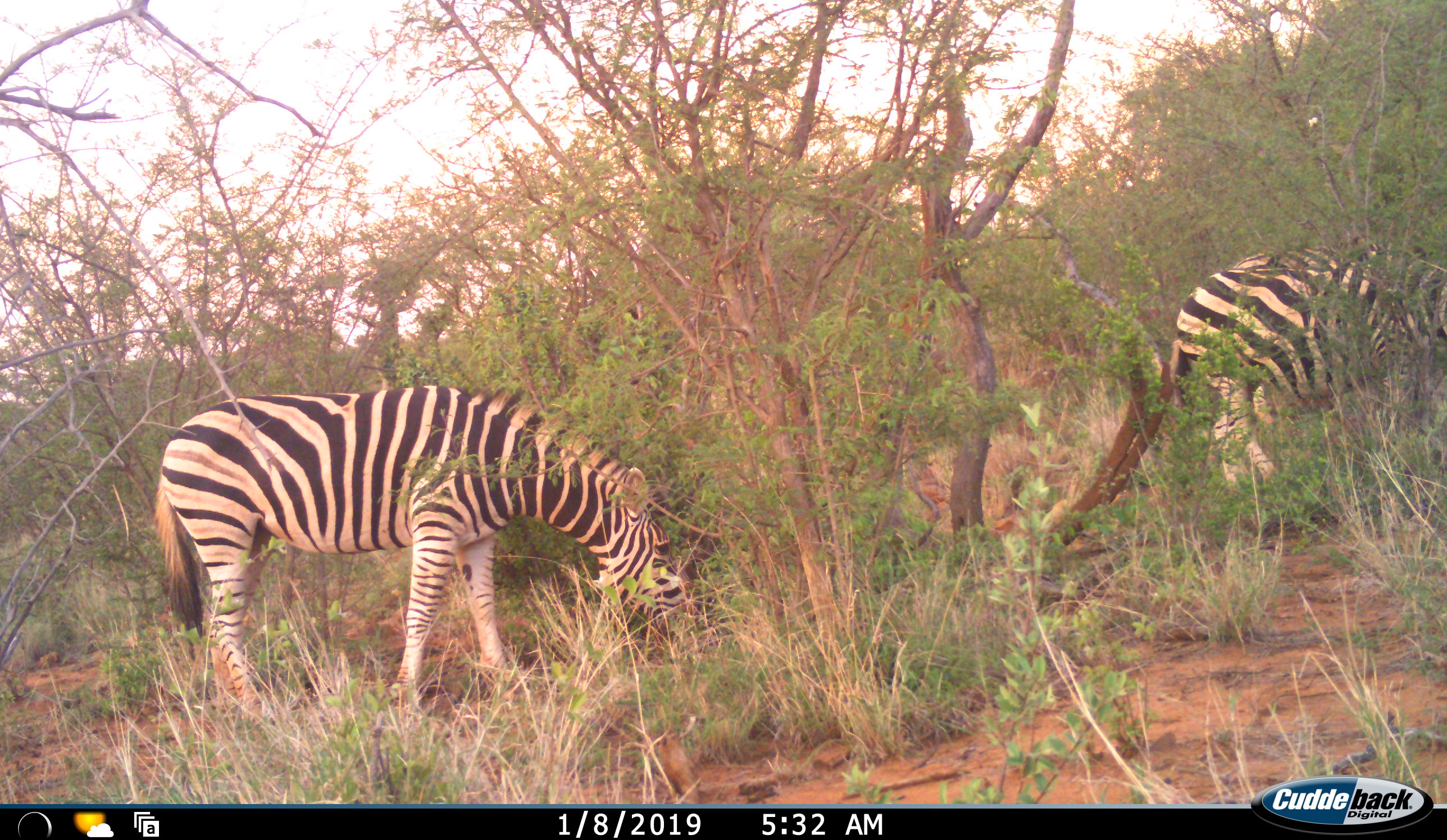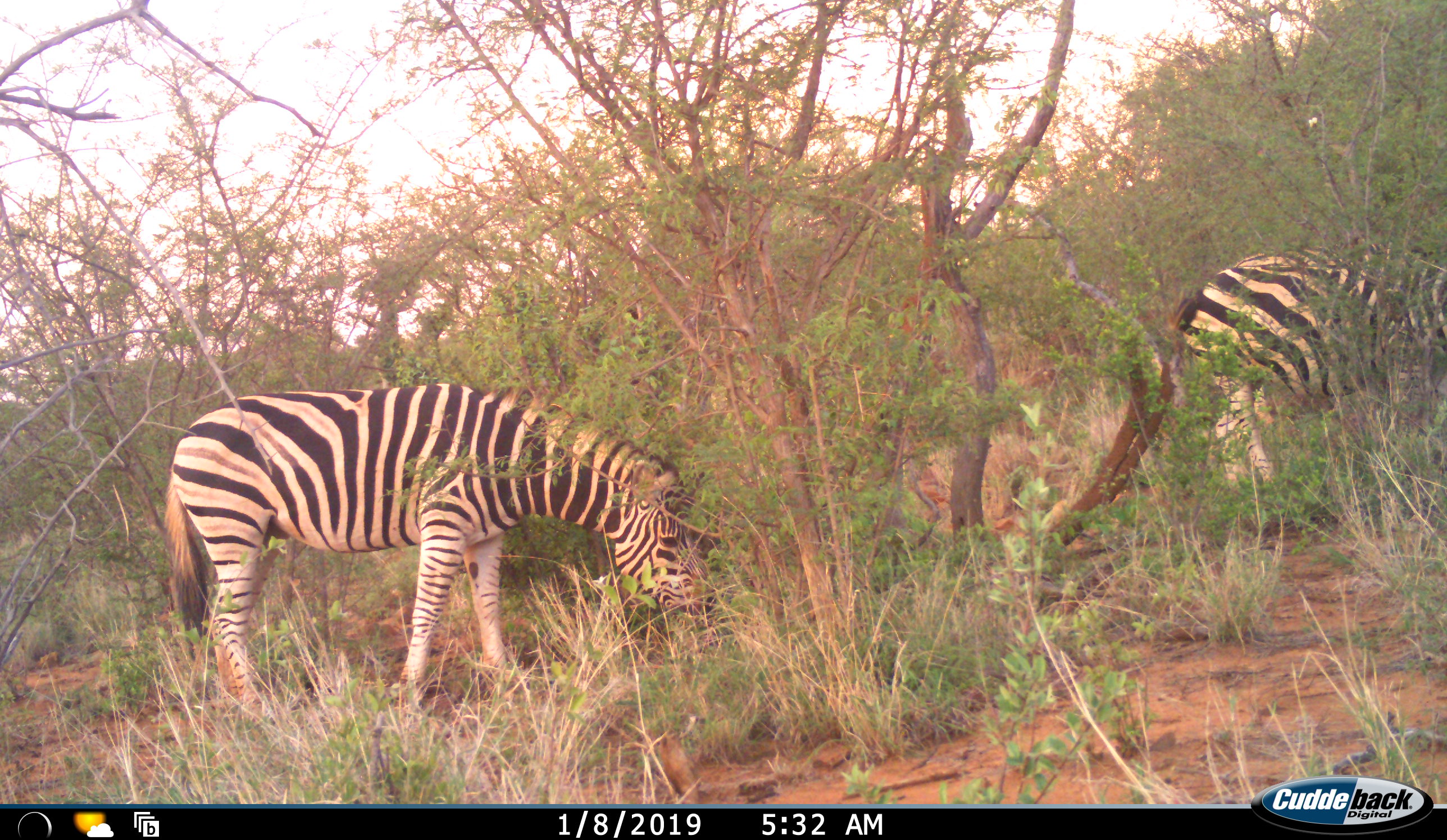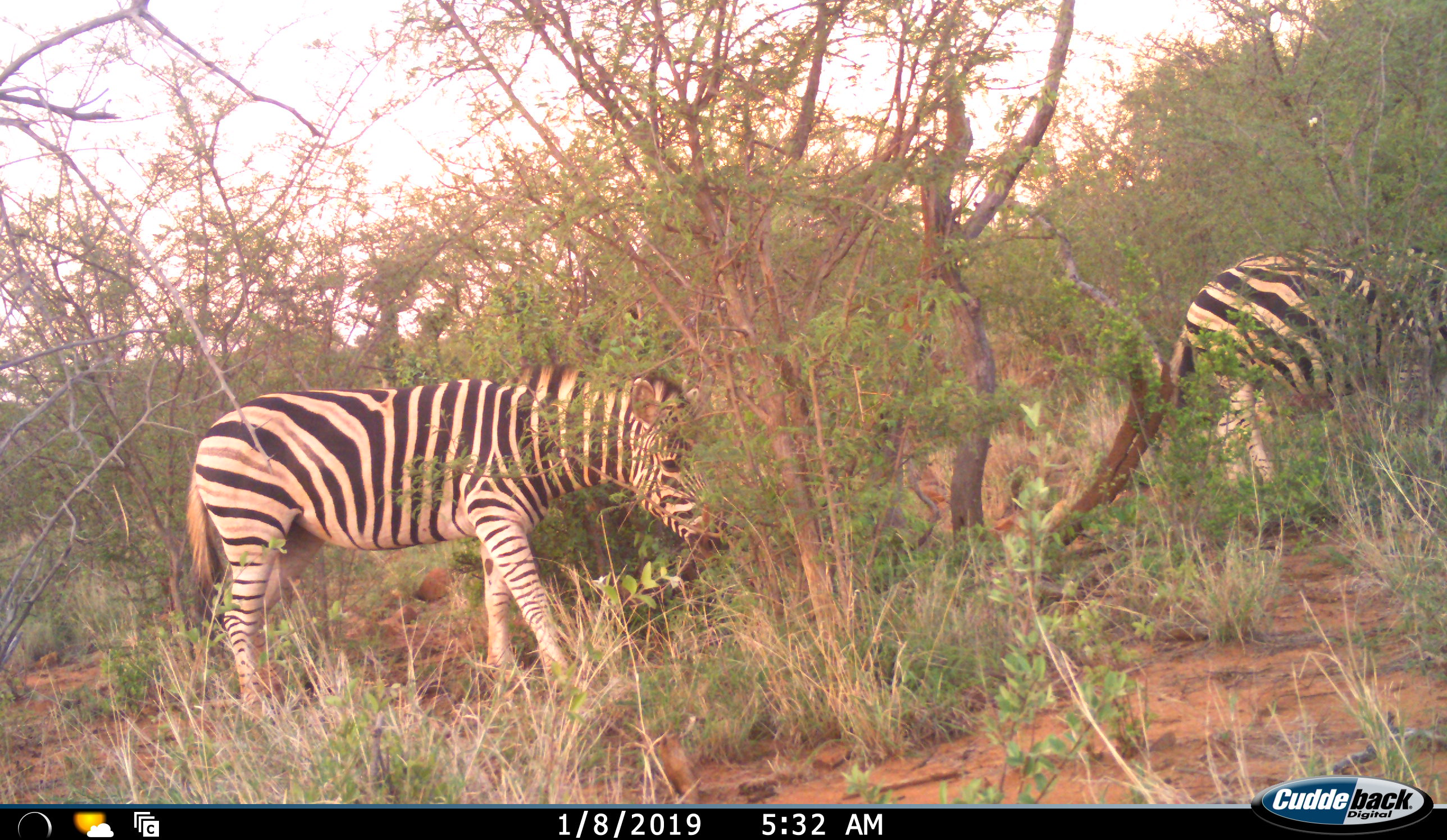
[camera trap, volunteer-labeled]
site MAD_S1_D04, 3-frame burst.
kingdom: Animalia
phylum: Chordata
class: Mammalia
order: Perissodactyla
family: Equidae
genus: Equus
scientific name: Equus quagga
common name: plains zebra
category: zebraplains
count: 2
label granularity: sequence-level